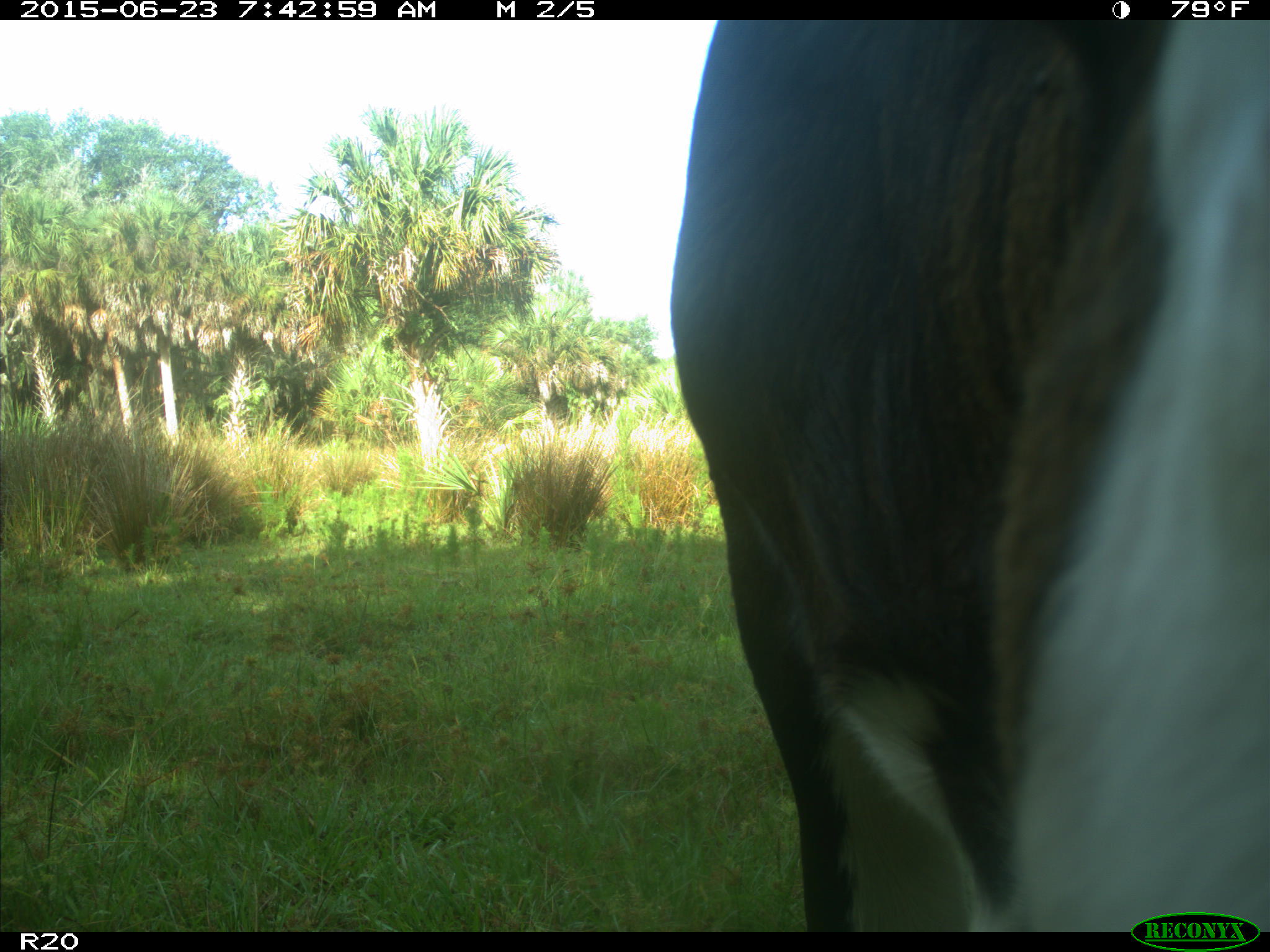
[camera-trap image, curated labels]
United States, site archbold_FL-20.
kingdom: Animalia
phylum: Chordata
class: Mammalia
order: Artiodactyla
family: Bovidae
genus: Bos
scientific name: Bos taurus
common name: domestic cow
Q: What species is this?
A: Bos taurus (domestic cow).